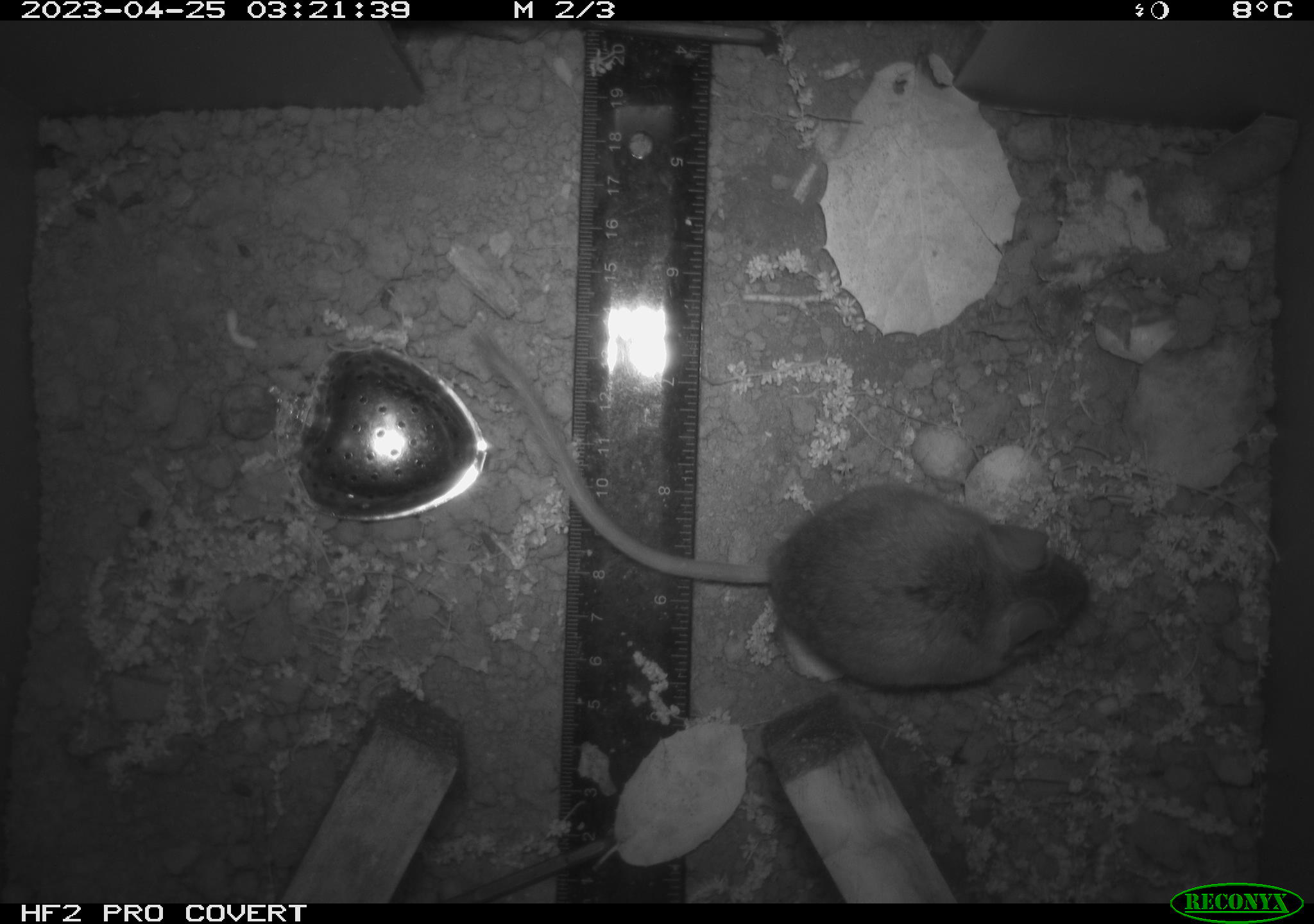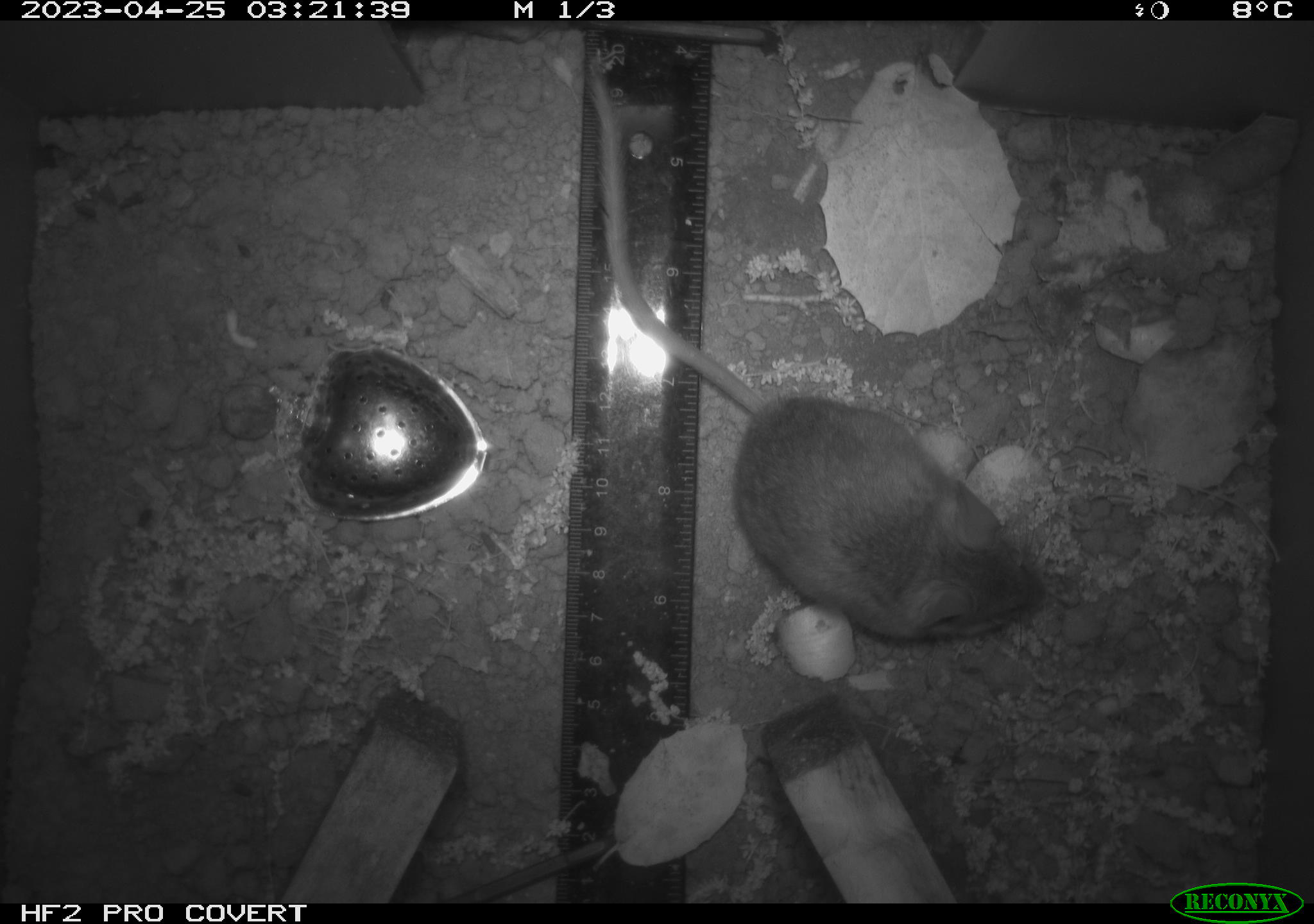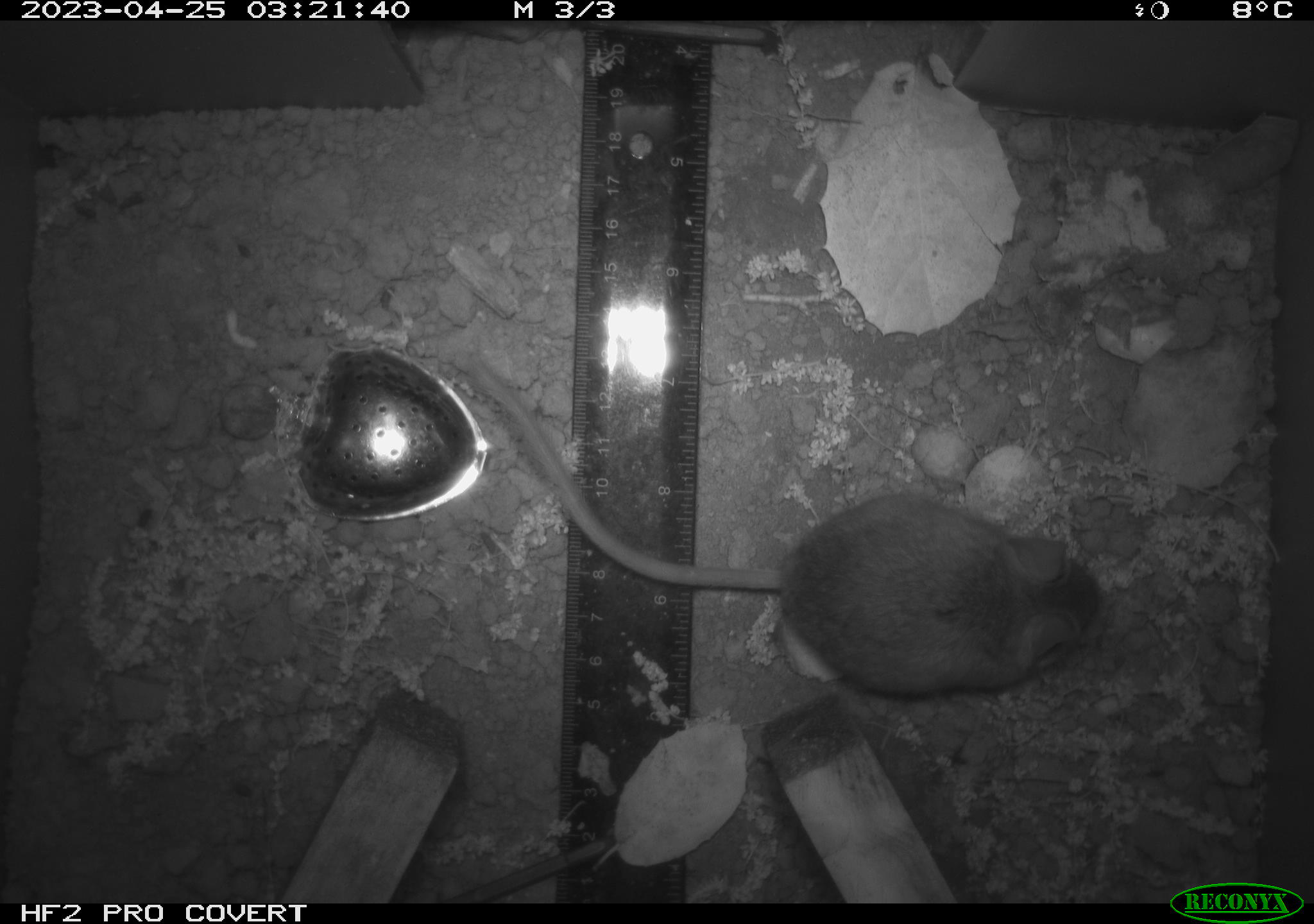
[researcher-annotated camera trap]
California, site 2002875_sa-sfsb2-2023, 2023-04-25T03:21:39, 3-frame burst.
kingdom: Animalia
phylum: Chordata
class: Mammalia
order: Rodentia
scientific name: Rodentia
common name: mouse species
Mouse species (Rodentia).